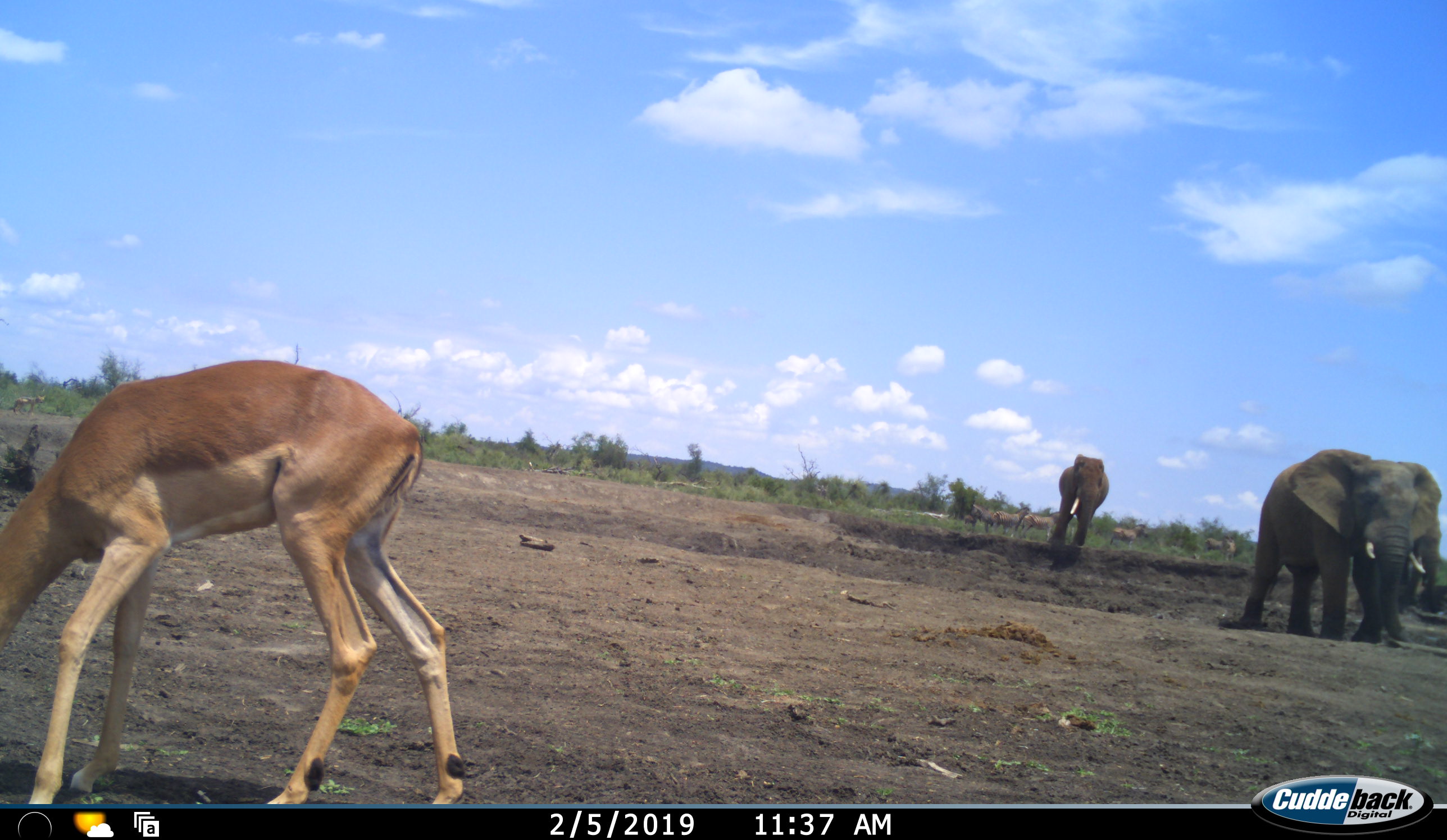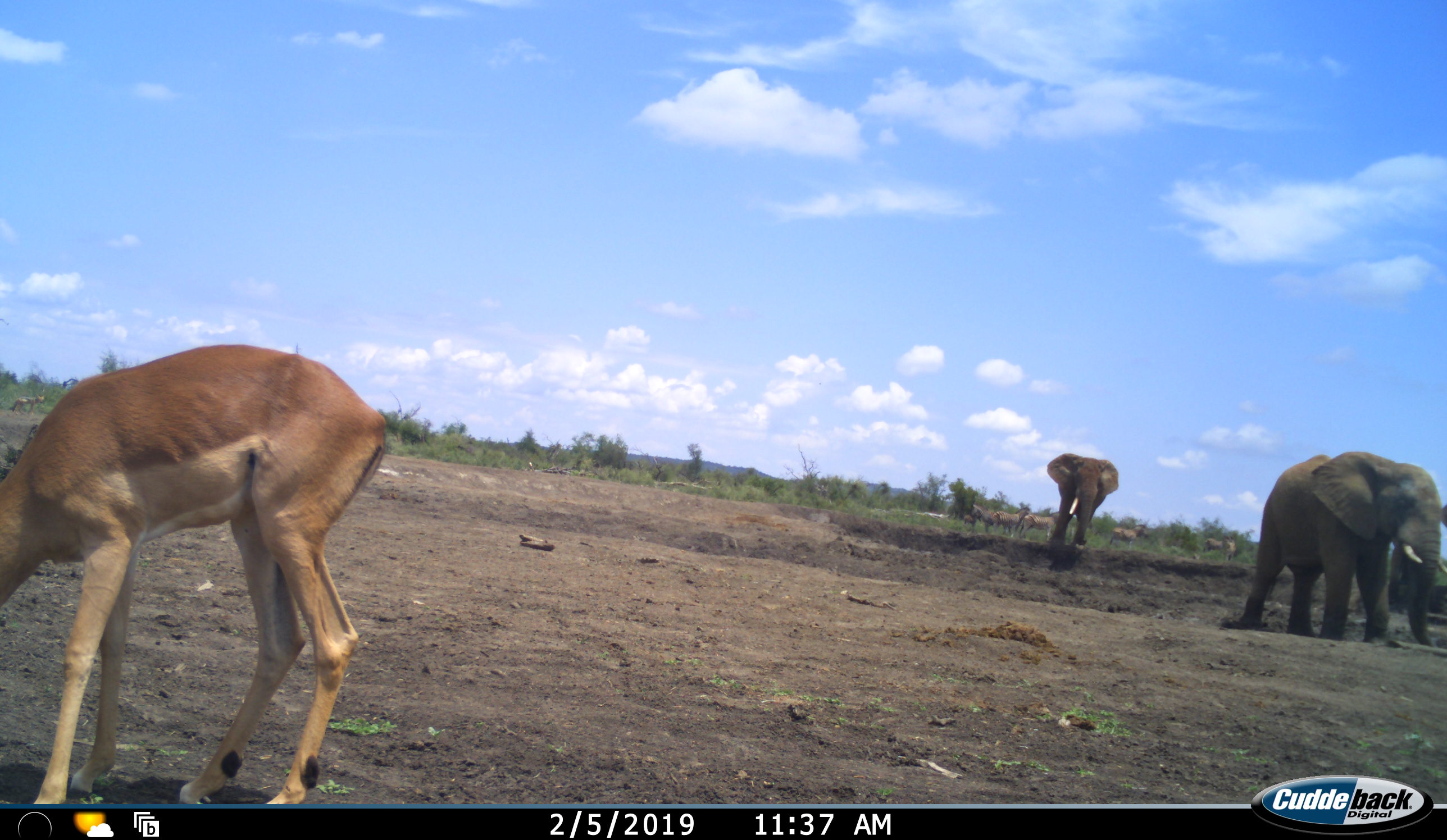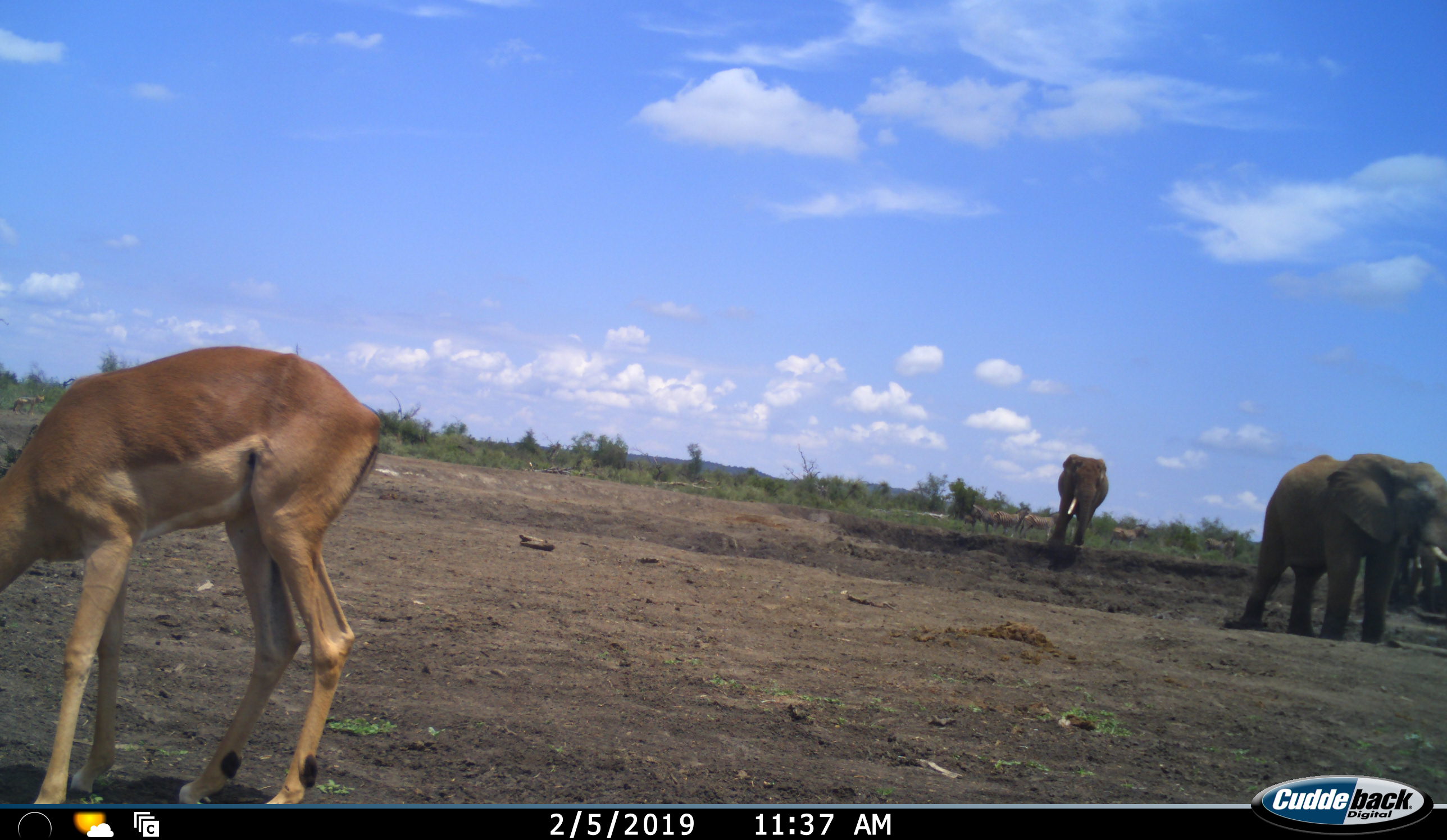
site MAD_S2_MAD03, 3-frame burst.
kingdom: Animalia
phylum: Chordata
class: Mammalia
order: Proboscidea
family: Elephantidae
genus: Loxodonta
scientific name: Loxodonta africana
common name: african bush elephant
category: elephant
Elephant (african bush elephant) (Loxodonta africana), count 3. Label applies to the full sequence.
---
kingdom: Animalia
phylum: Chordata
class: Mammalia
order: Artiodactyla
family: Bovidae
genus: Aepyceros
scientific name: Aepyceros melampus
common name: impala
Impala (Aepyceros melampus), count 1. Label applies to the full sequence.